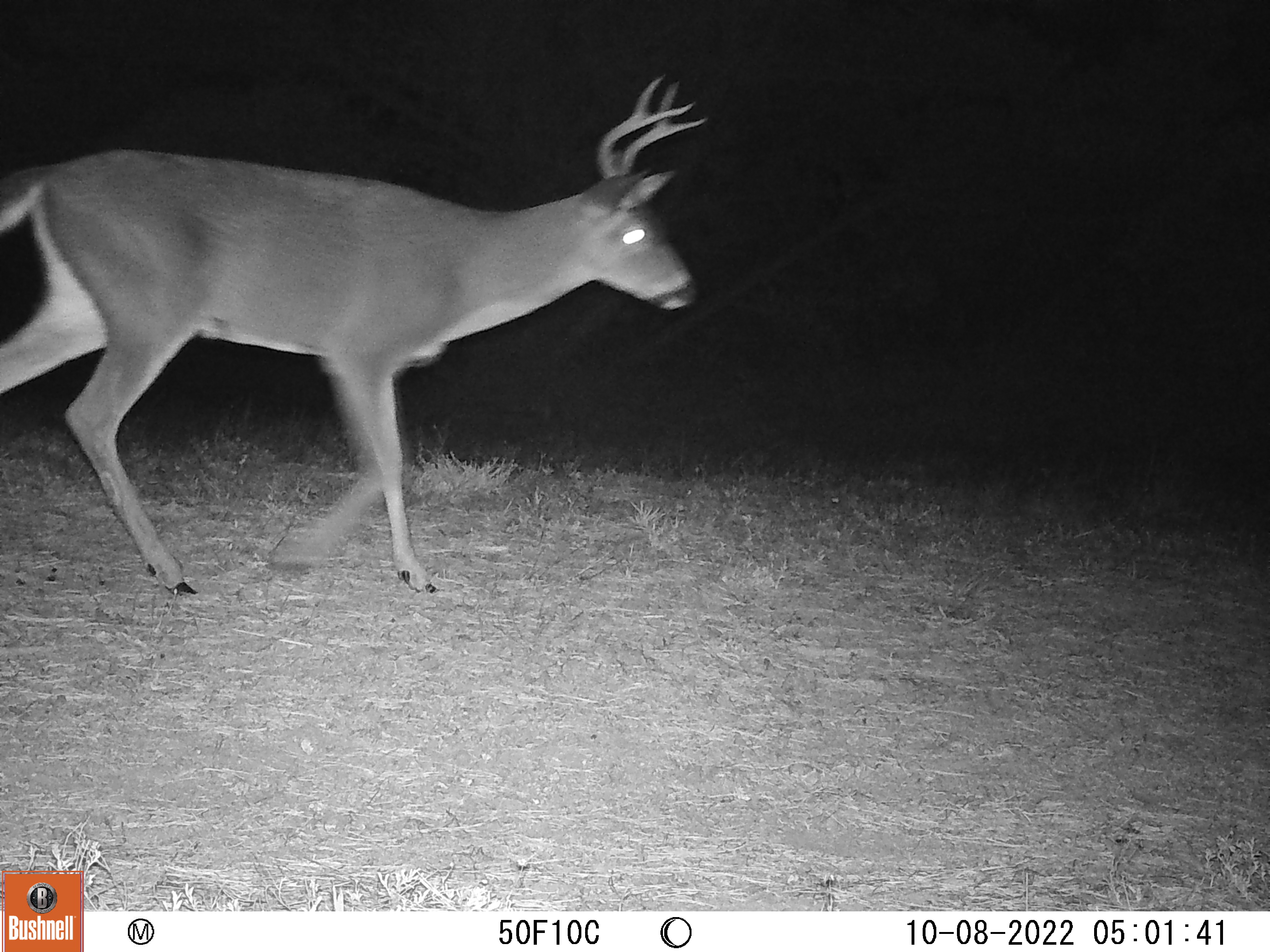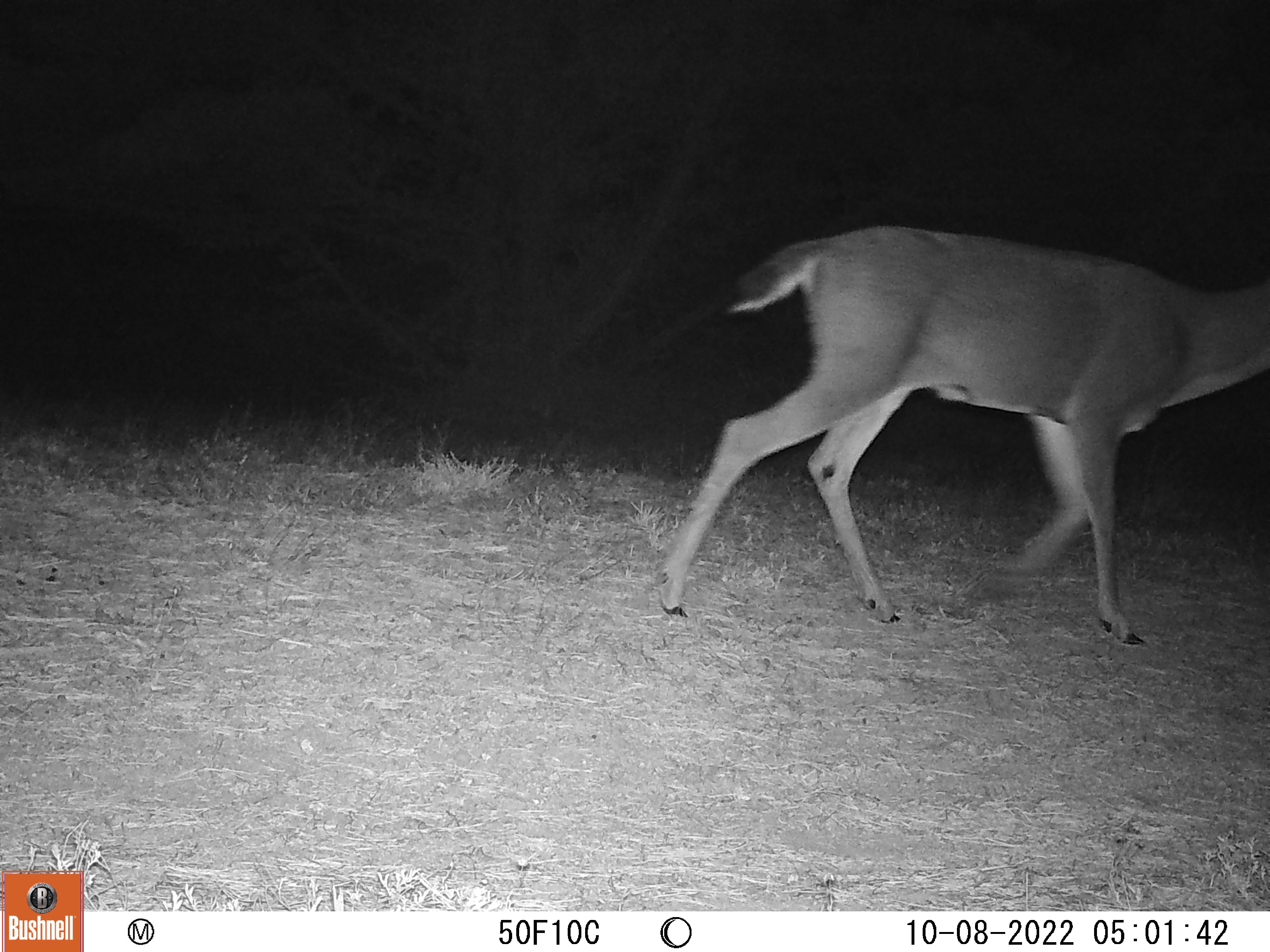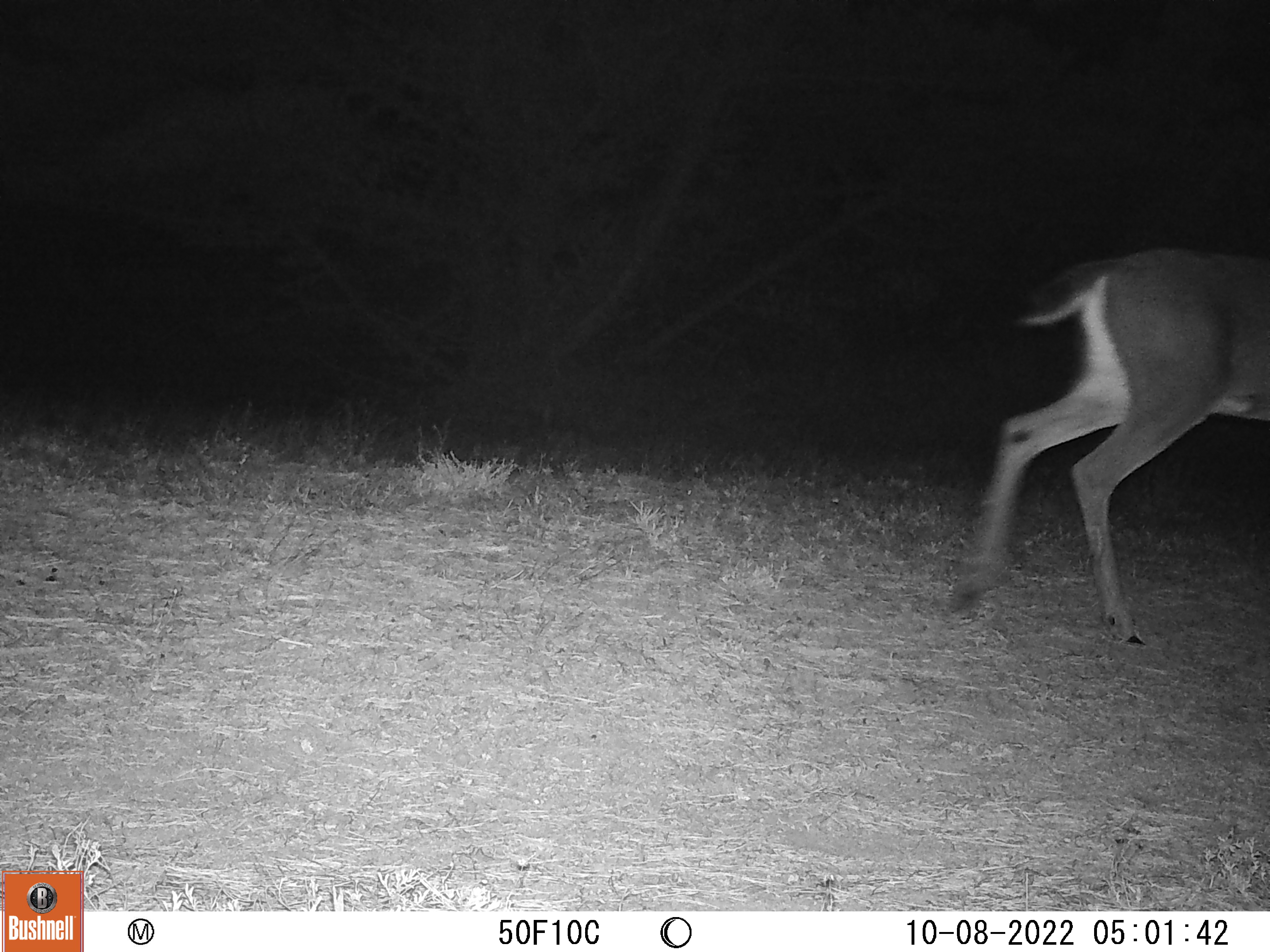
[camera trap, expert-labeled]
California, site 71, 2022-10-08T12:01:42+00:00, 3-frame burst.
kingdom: Animalia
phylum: Chordata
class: Mammalia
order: Artiodactyla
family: Cervidae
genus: Odocoileus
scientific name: Odocoileus hemionus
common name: mule deer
Mule deer (Odocoileus hemionus).